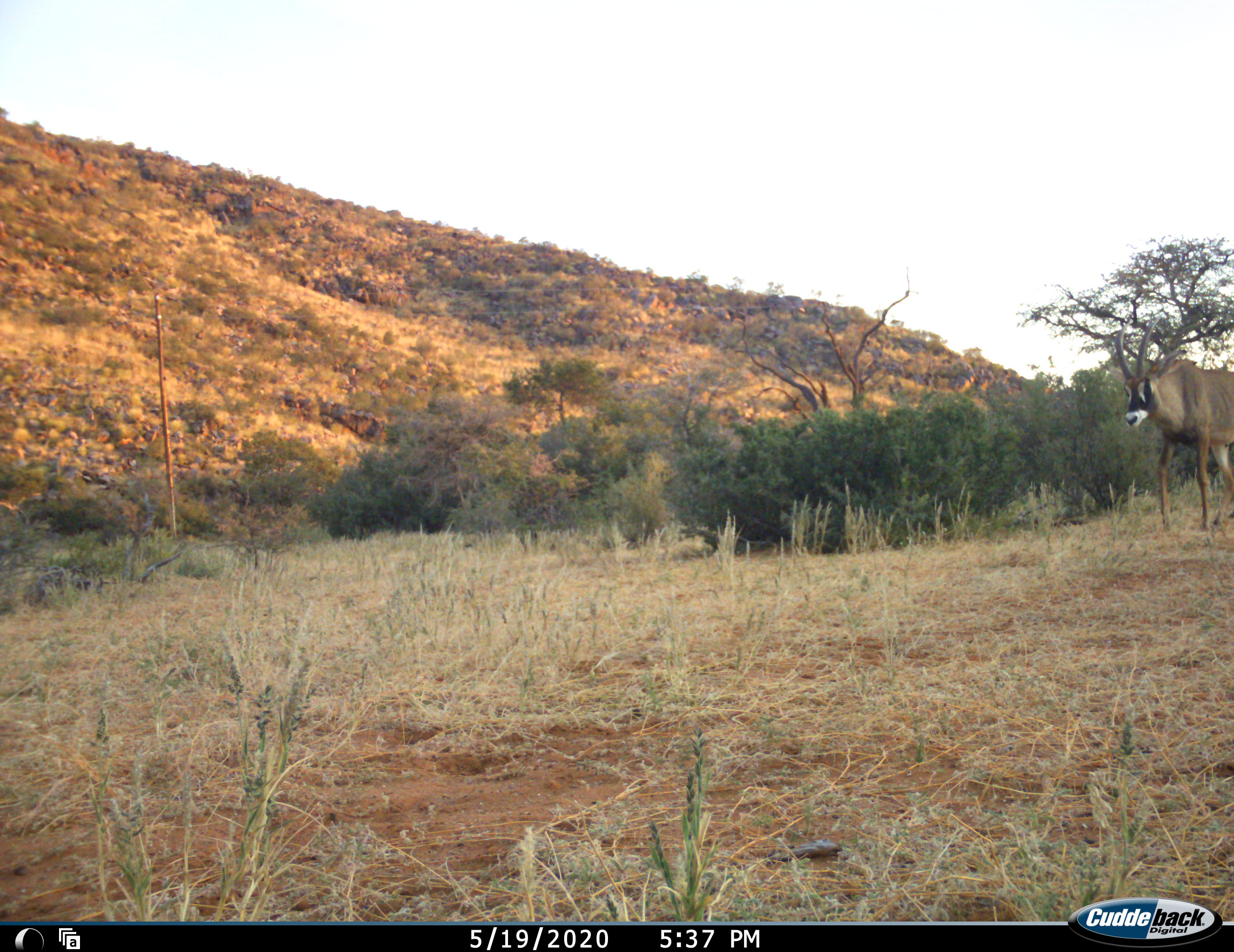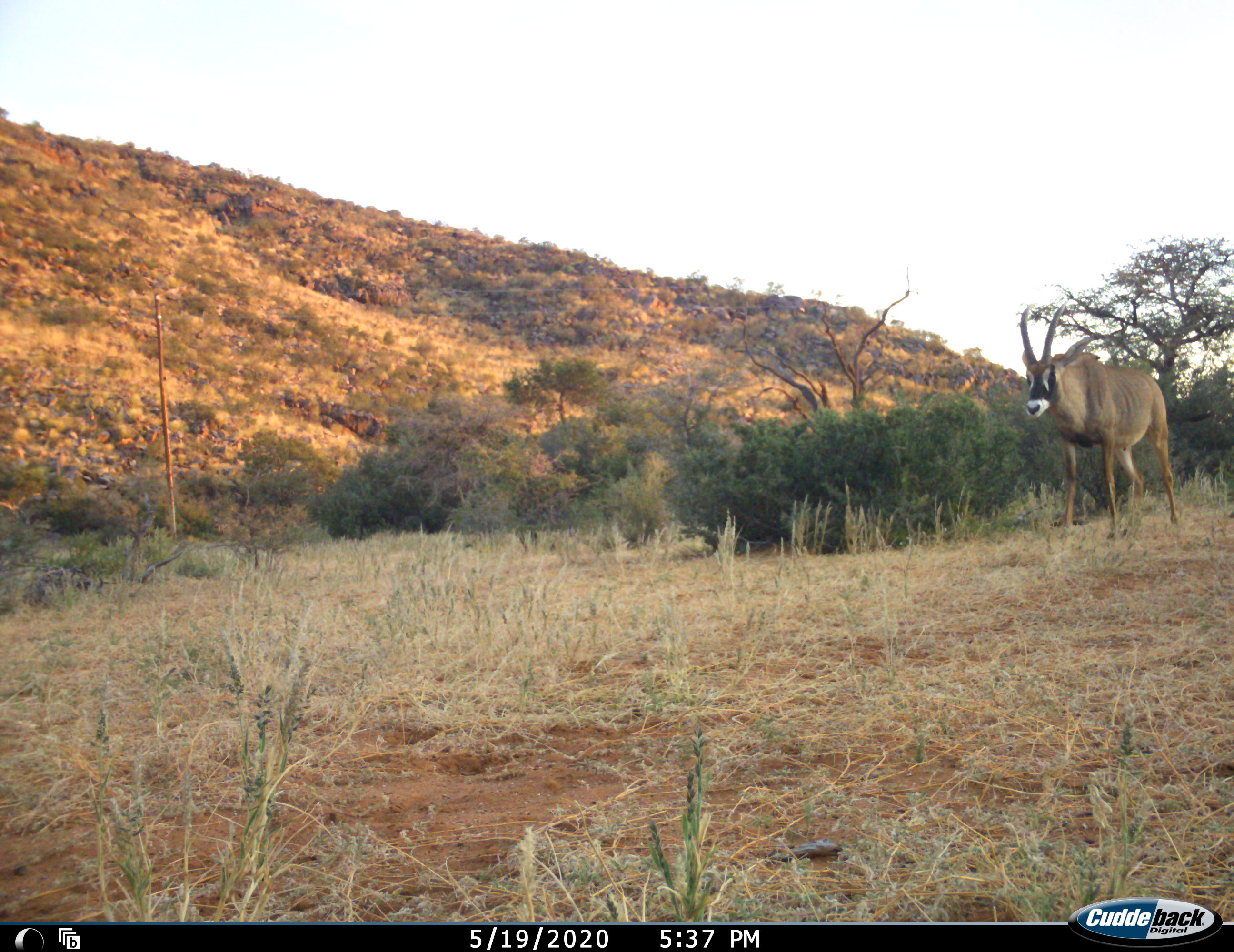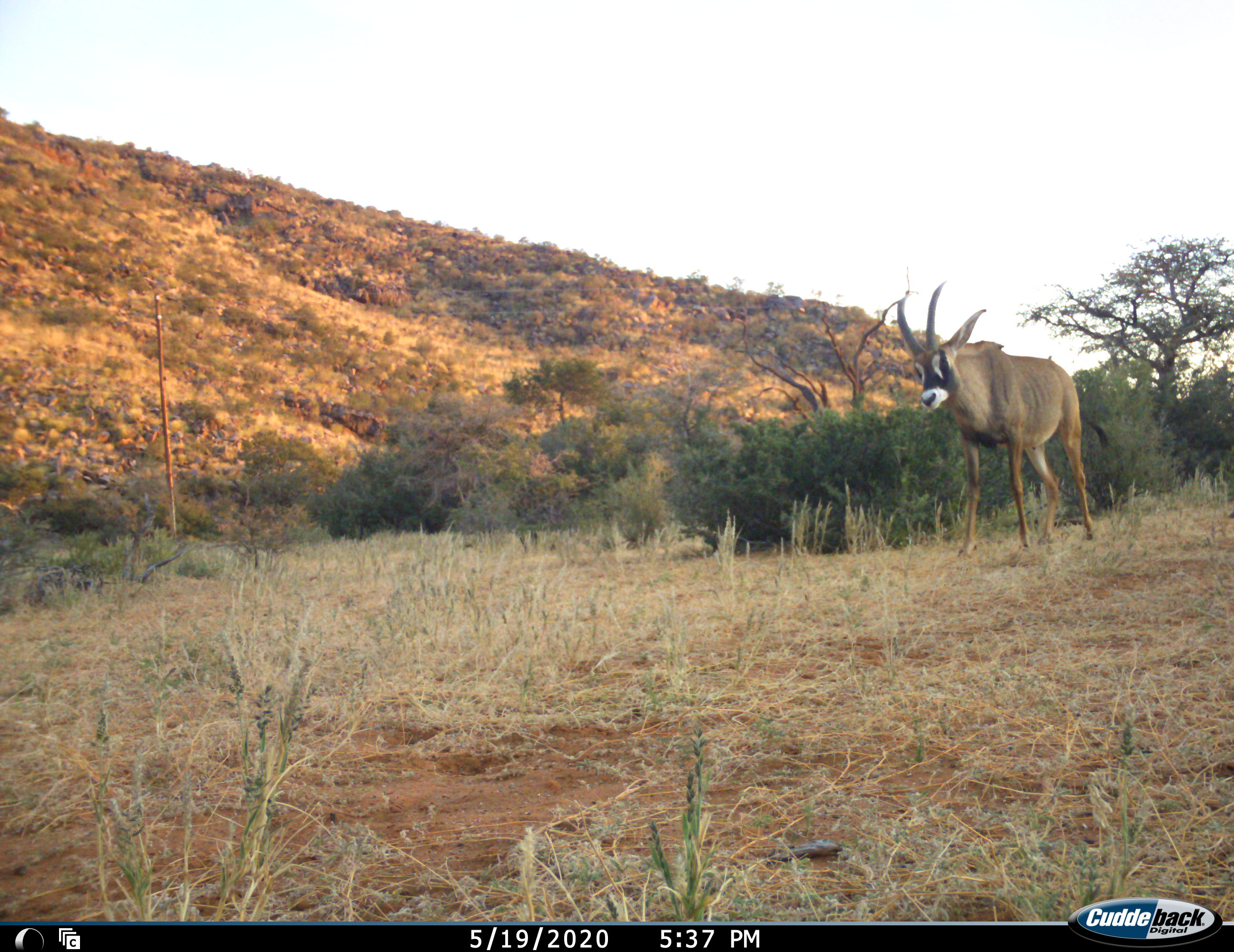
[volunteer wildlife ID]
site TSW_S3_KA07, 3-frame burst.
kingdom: Animalia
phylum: Chordata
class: Mammalia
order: Artiodactyla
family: Bovidae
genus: Oryx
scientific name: Oryx gazella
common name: gemsbok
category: oryx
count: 1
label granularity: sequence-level